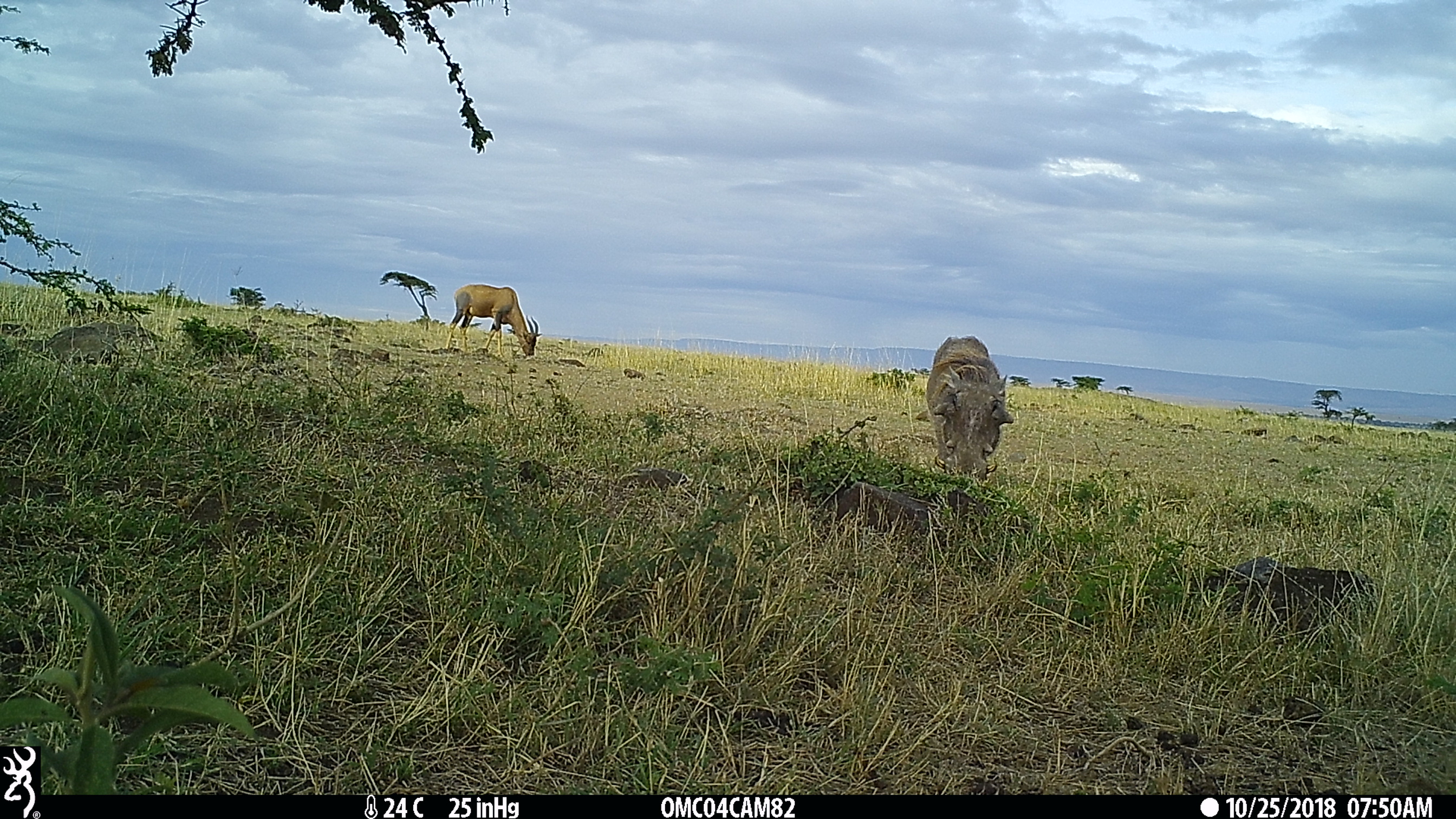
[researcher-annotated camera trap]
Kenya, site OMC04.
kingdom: Animalia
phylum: Chordata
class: Mammalia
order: Artiodactyla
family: Bovidae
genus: Damaliscus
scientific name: Damaliscus lunatus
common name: topi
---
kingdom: Animalia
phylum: Chordata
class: Mammalia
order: Artiodactyla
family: Suidae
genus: Phacochoerus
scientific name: Phacochoerus africanus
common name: common warthog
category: warthog